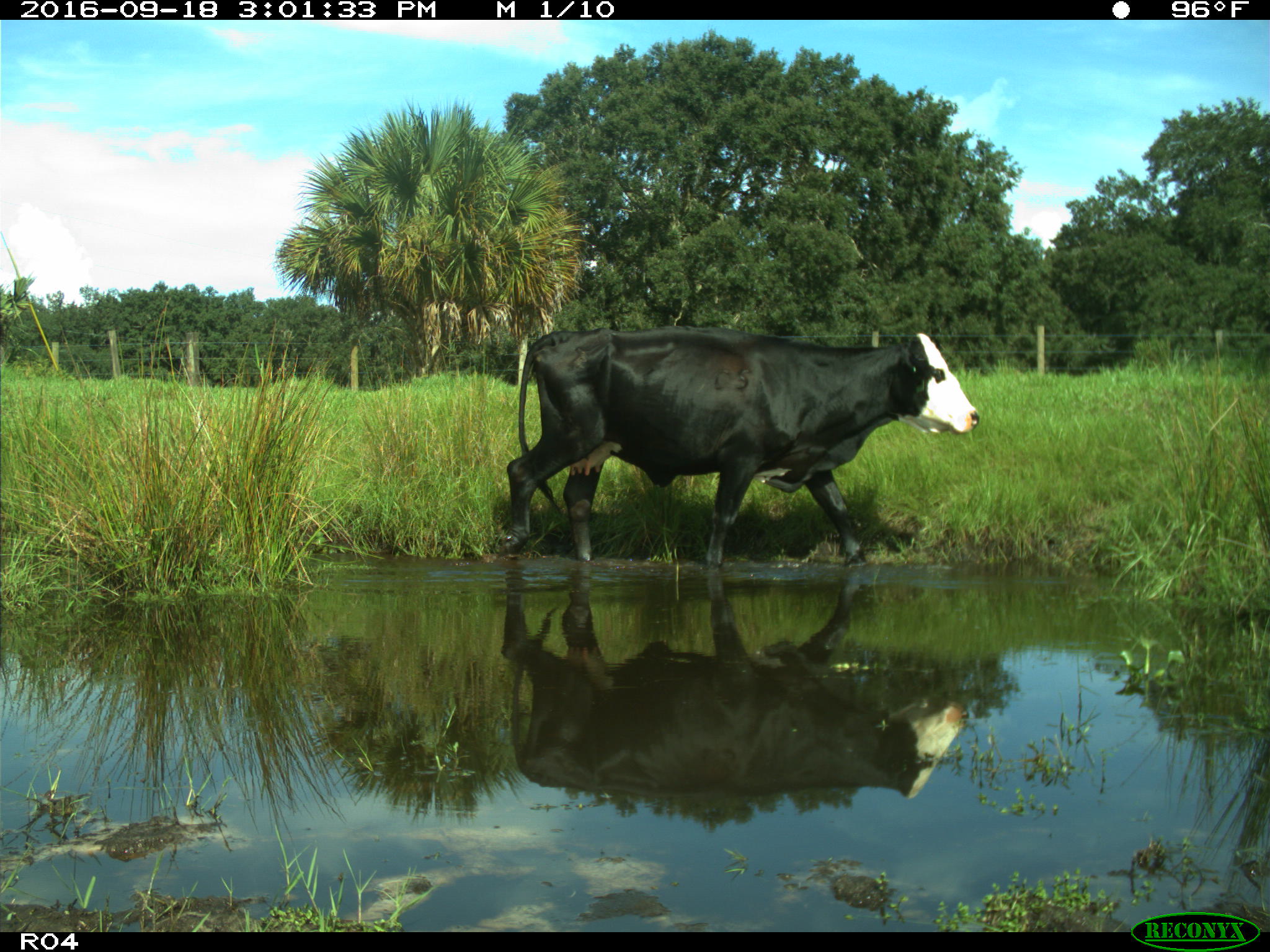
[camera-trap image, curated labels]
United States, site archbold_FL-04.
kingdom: Animalia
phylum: Chordata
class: Mammalia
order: Artiodactyla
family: Bovidae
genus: Bos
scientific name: Bos taurus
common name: domestic cow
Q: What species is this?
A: Bos taurus (domestic cow).